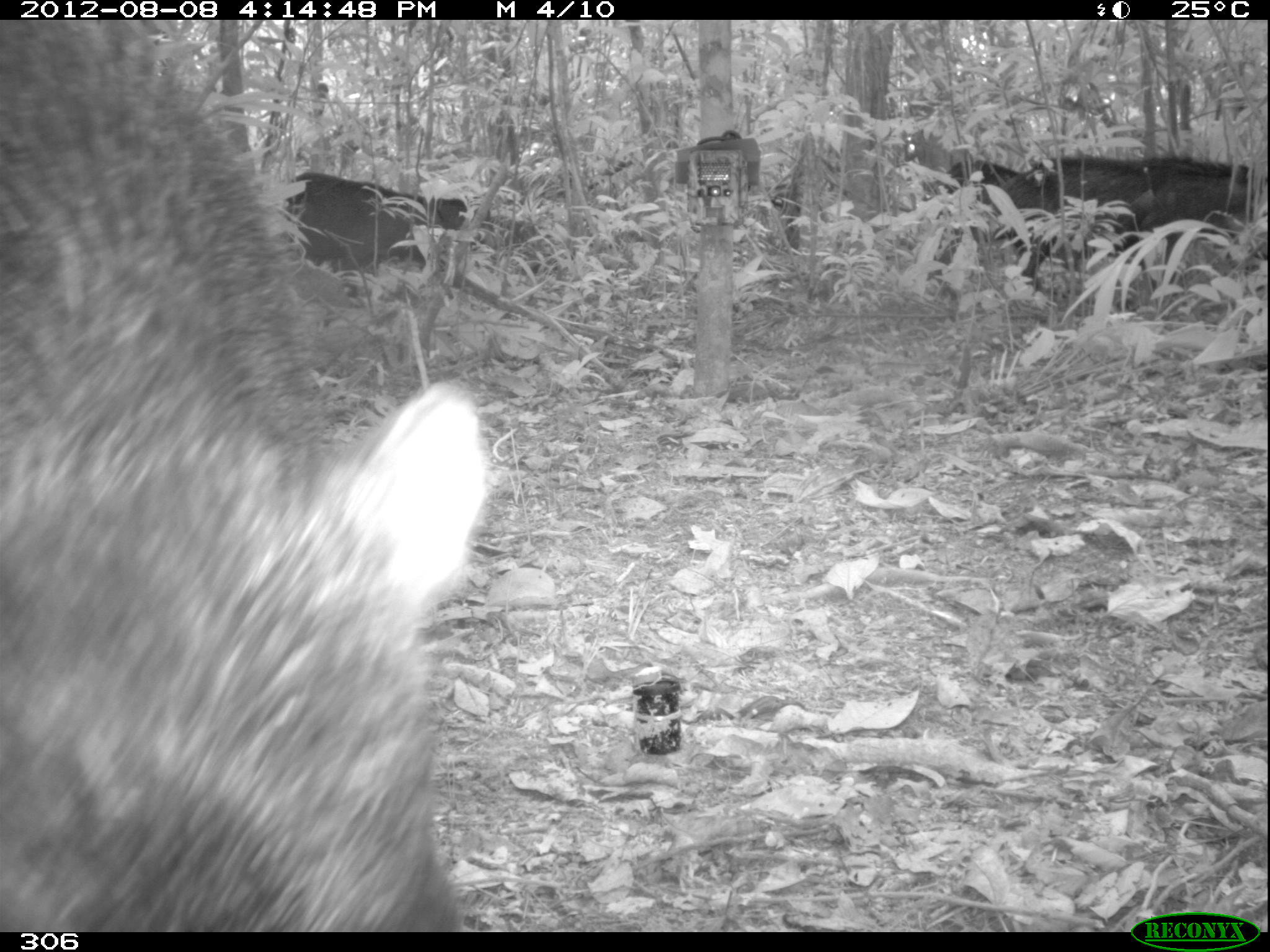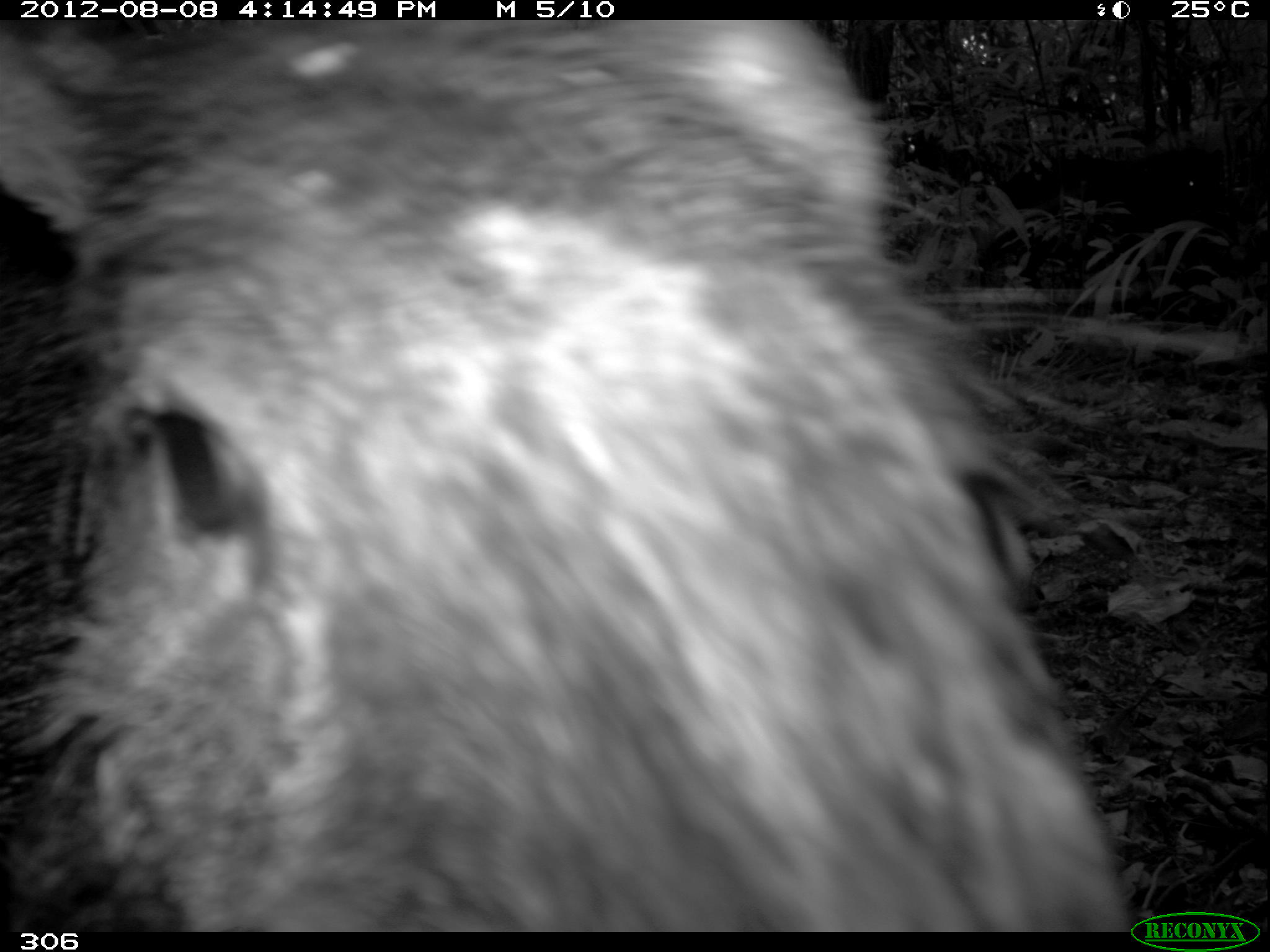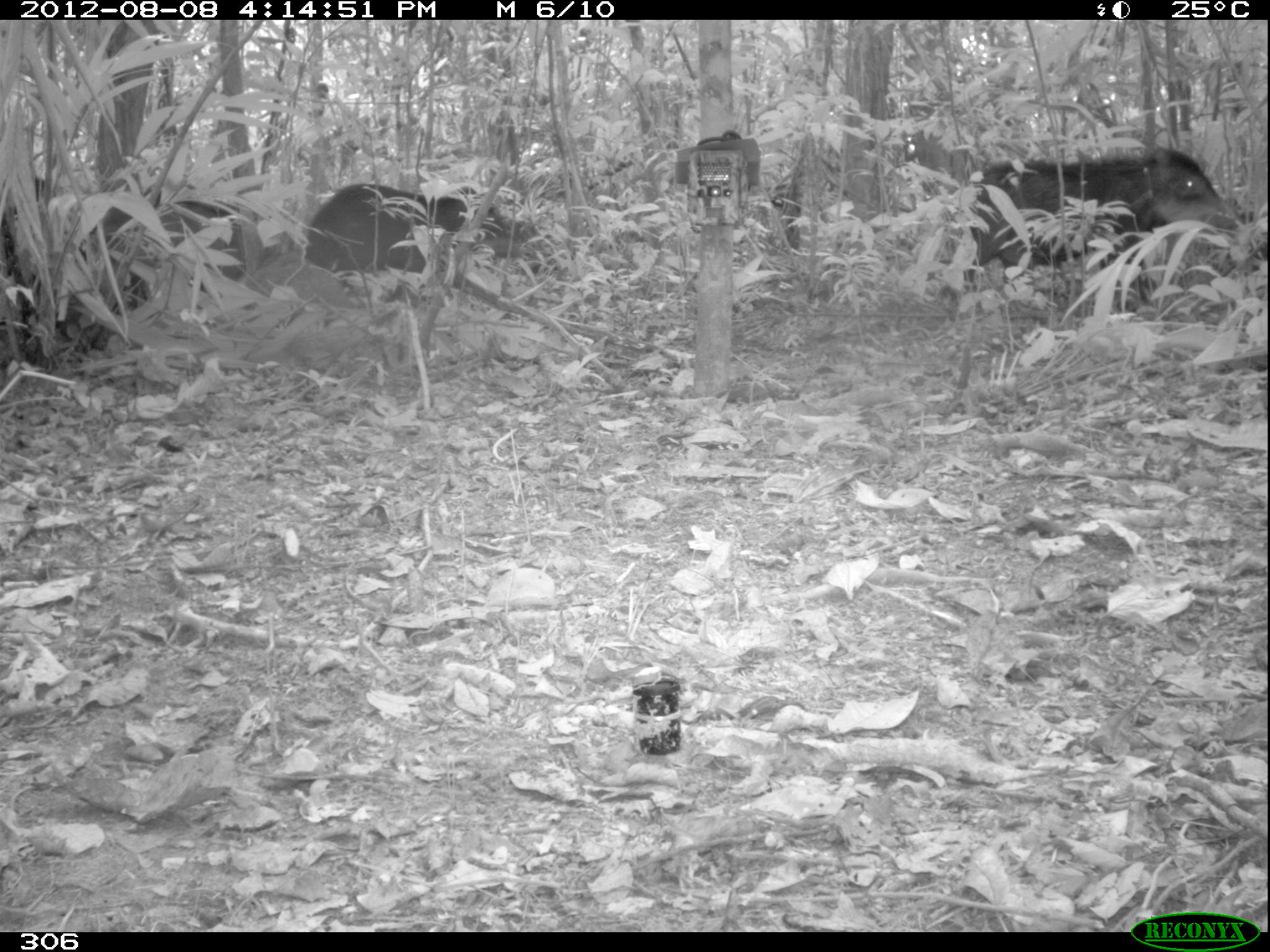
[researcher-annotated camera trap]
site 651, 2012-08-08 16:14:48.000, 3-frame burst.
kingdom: Animalia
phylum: Chordata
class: Mammalia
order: Artiodactyla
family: Tayassuidae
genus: Tayassu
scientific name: Tayassu pecari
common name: white-lipped peccary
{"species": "Tayassu pecari (white-lipped peccary)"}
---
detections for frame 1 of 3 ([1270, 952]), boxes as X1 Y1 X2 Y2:
tayassu pecari: 2 21 489 931; 917 152 1266 310; 282 173 469 272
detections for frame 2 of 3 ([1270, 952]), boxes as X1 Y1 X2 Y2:
tayassu pecari: 0 21 1145 936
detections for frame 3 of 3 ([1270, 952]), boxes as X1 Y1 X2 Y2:
tayassu pecari: 963 148 1239 311; 303 183 538 271